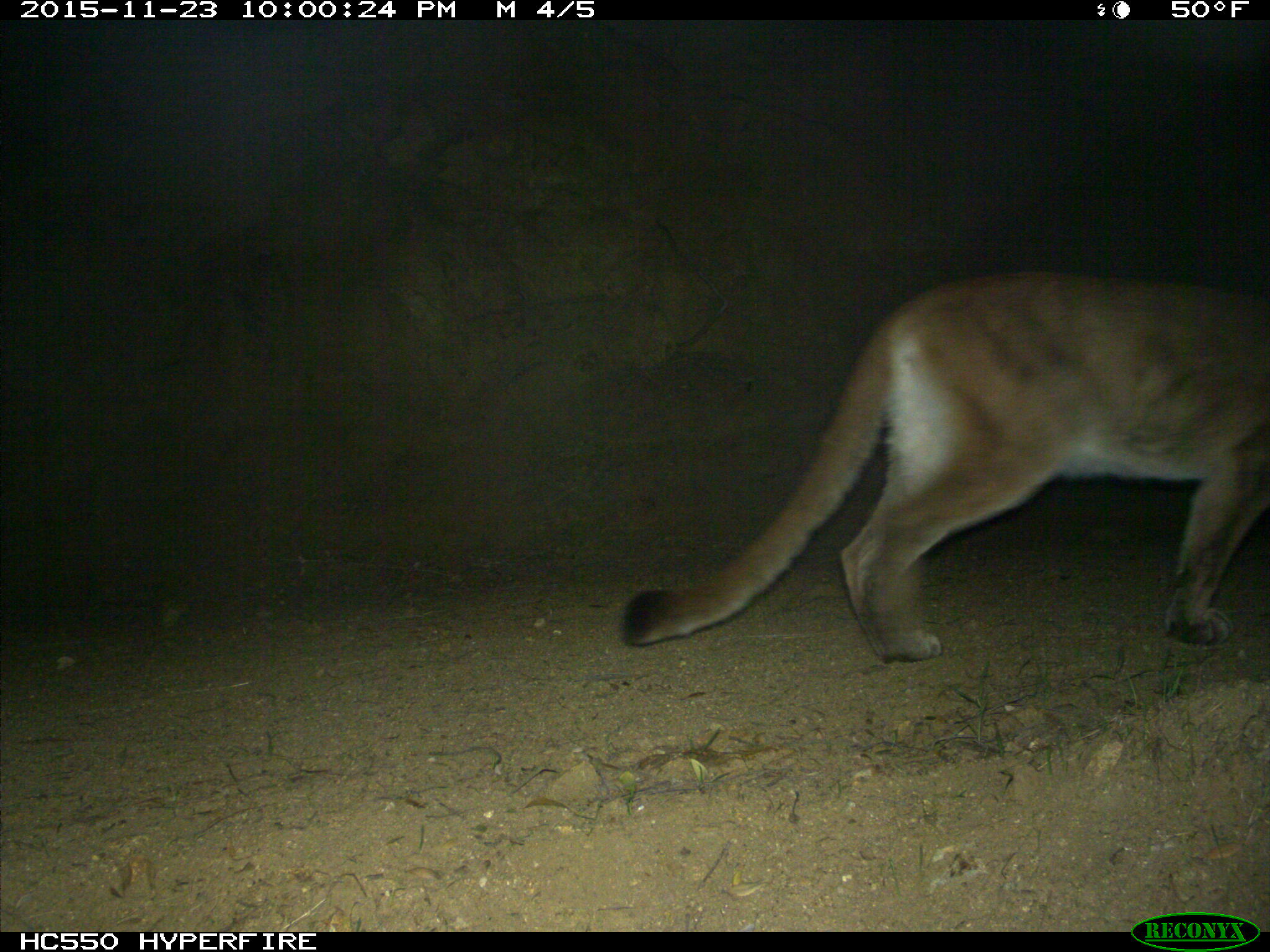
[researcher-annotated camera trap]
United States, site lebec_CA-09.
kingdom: Animalia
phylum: Chordata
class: Mammalia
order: Carnivora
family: Felidae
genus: Puma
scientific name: Puma concolor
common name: mountain lion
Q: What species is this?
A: Puma concolor (mountain lion).